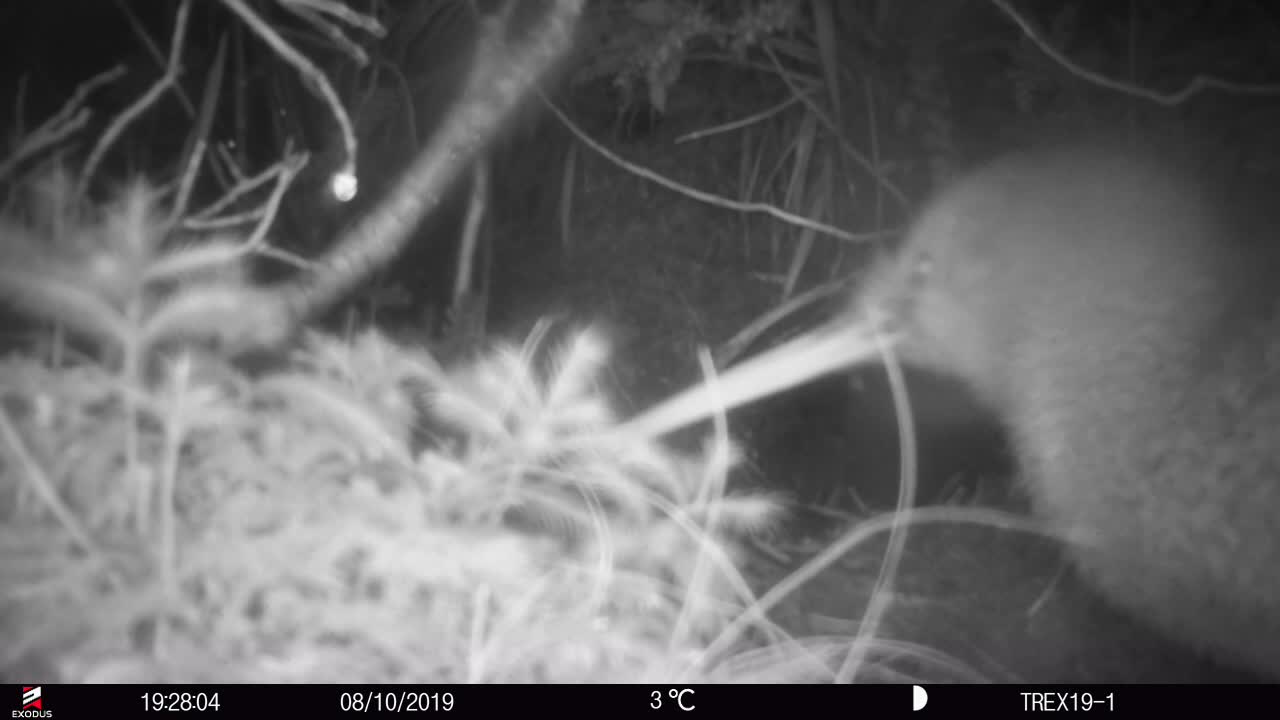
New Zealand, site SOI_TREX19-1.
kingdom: Animalia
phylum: Chordata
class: Aves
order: Apterygiformes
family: Apterygidae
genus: Apteryx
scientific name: Apteryx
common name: kiwi